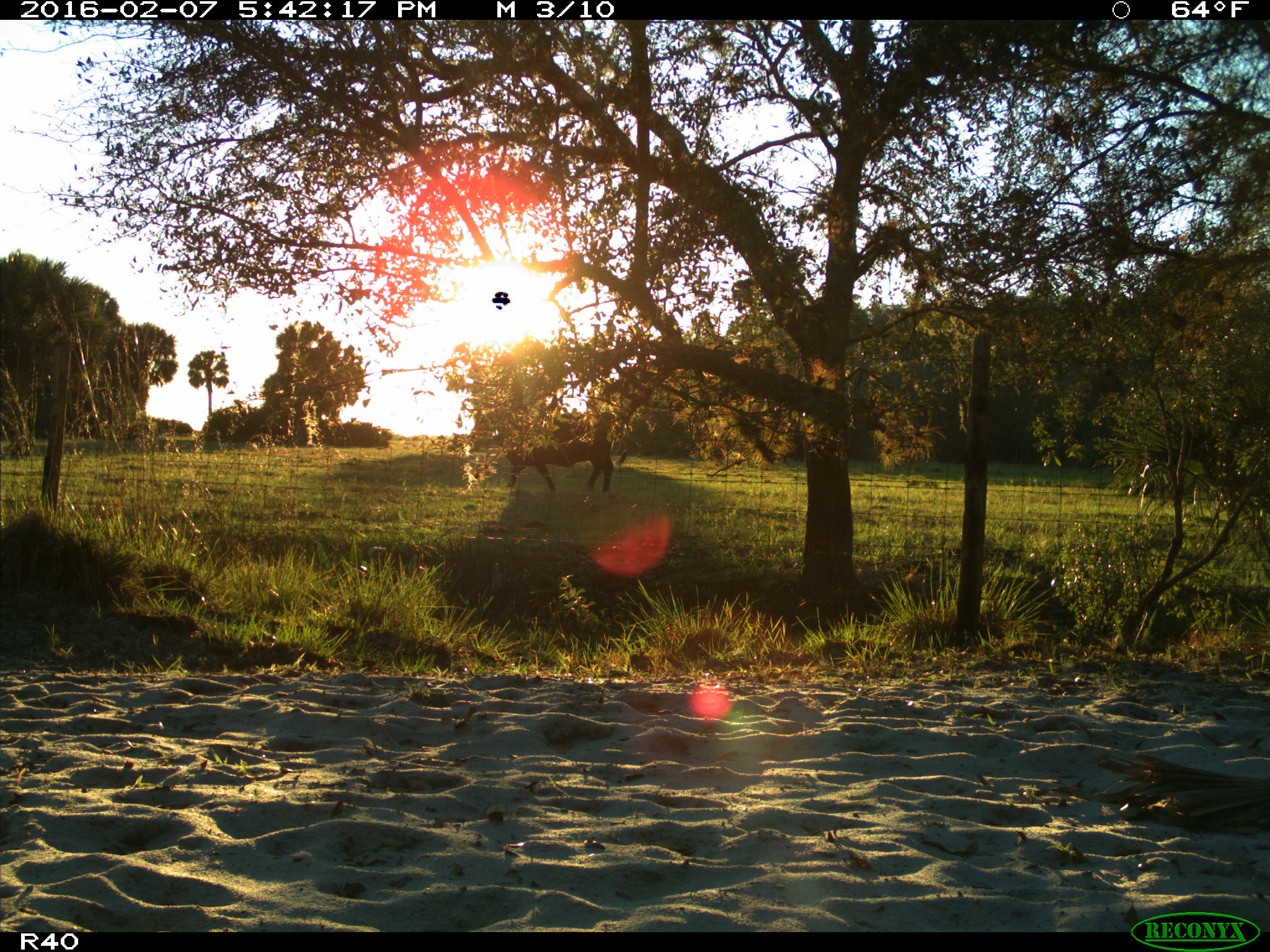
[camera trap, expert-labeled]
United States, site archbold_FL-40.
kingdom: Animalia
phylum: Chordata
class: Mammalia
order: Artiodactyla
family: Bovidae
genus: Bos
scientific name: Bos taurus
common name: domestic cow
Bos taurus (domestic cow).